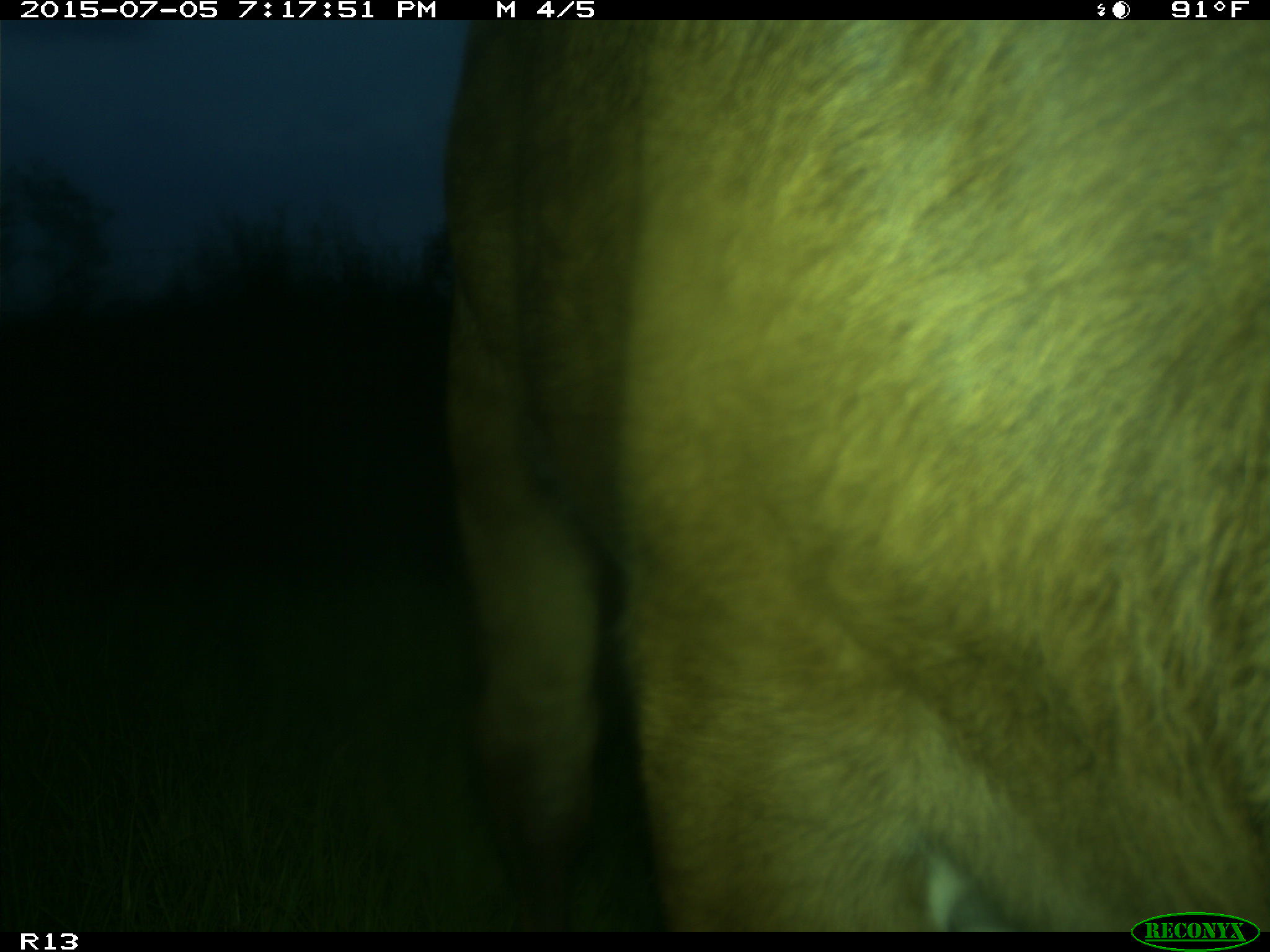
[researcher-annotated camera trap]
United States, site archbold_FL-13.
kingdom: Animalia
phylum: Chordata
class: Mammalia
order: Artiodactyla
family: Bovidae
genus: Bos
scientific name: Bos taurus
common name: domestic cow